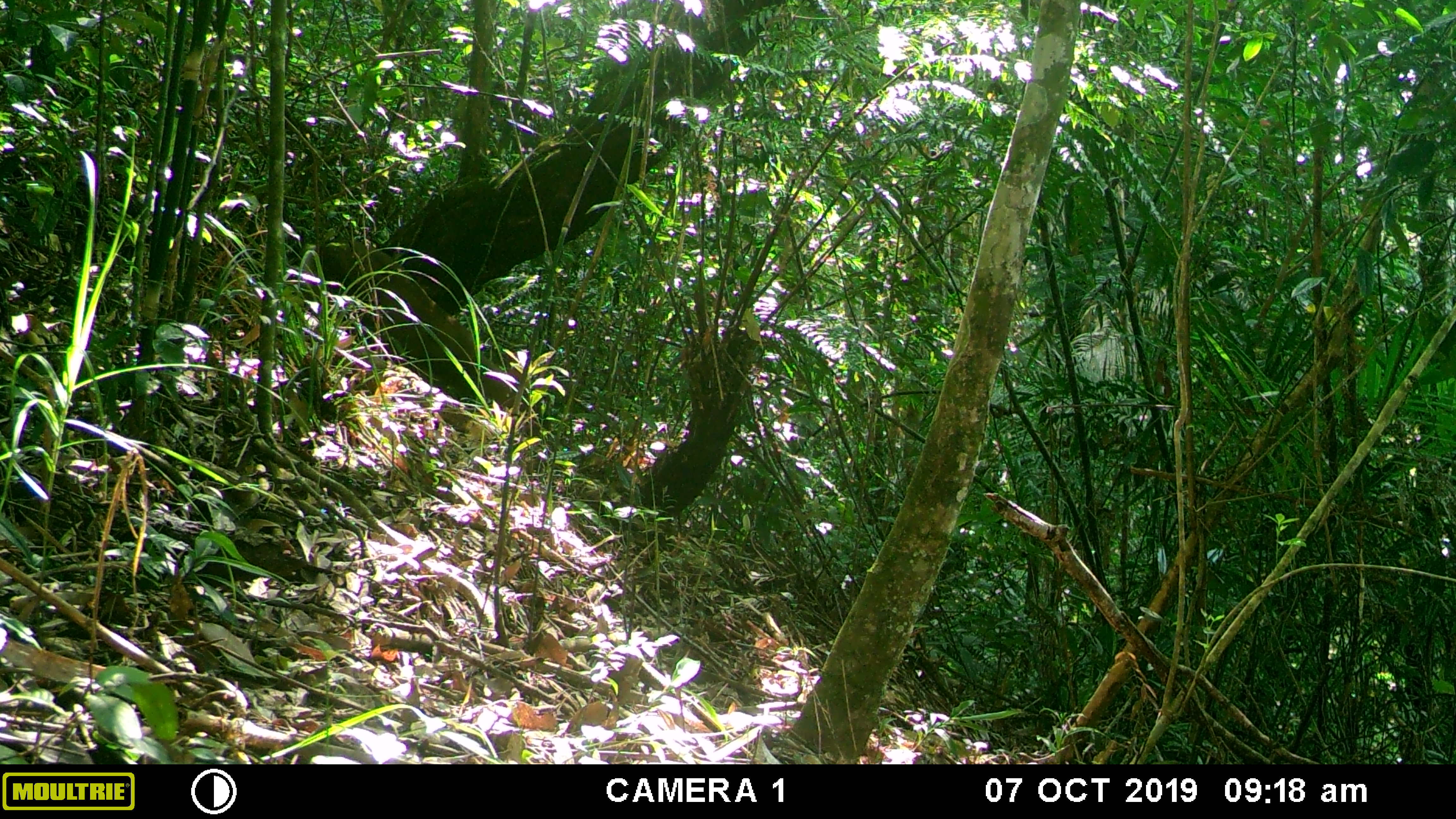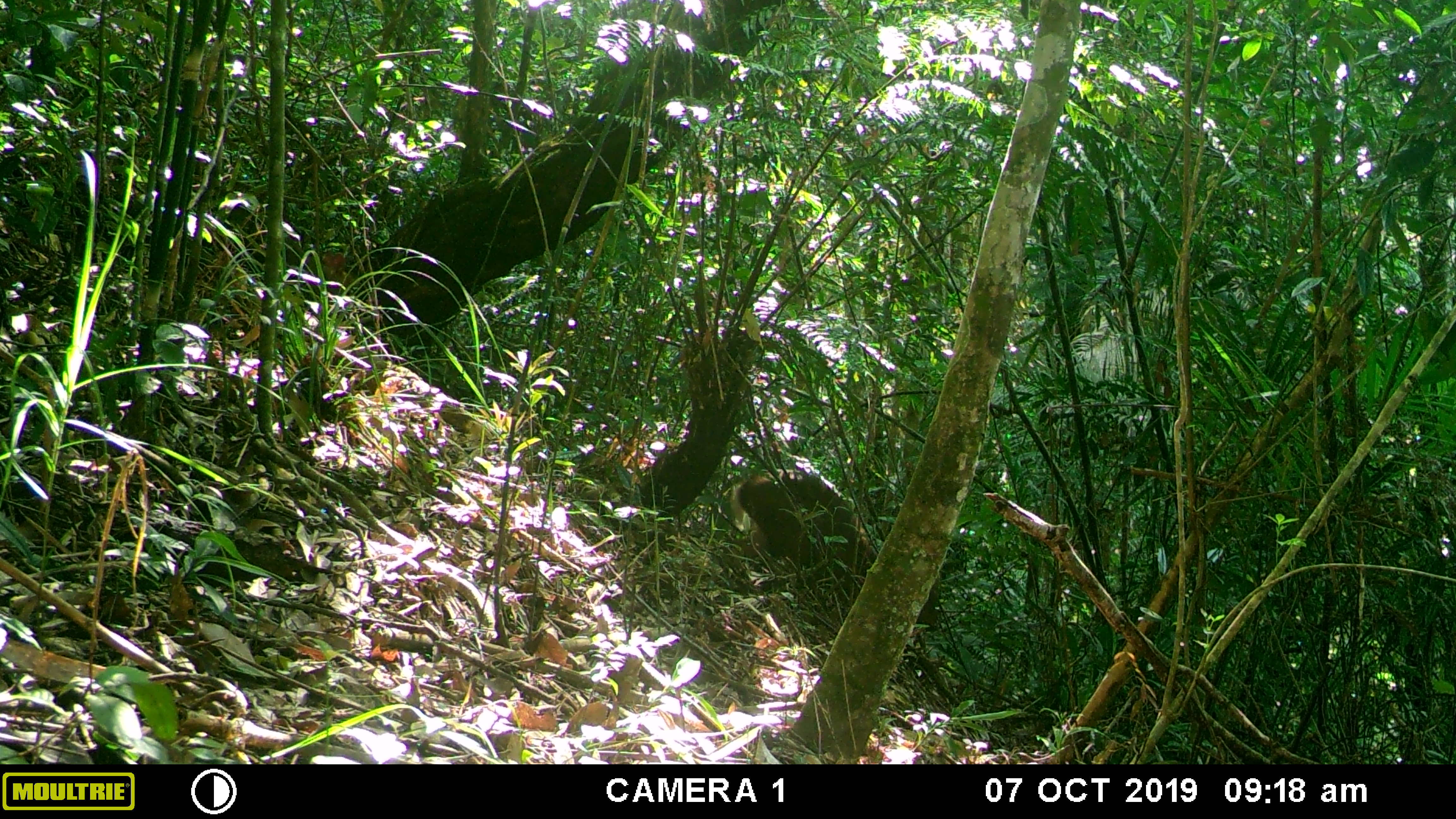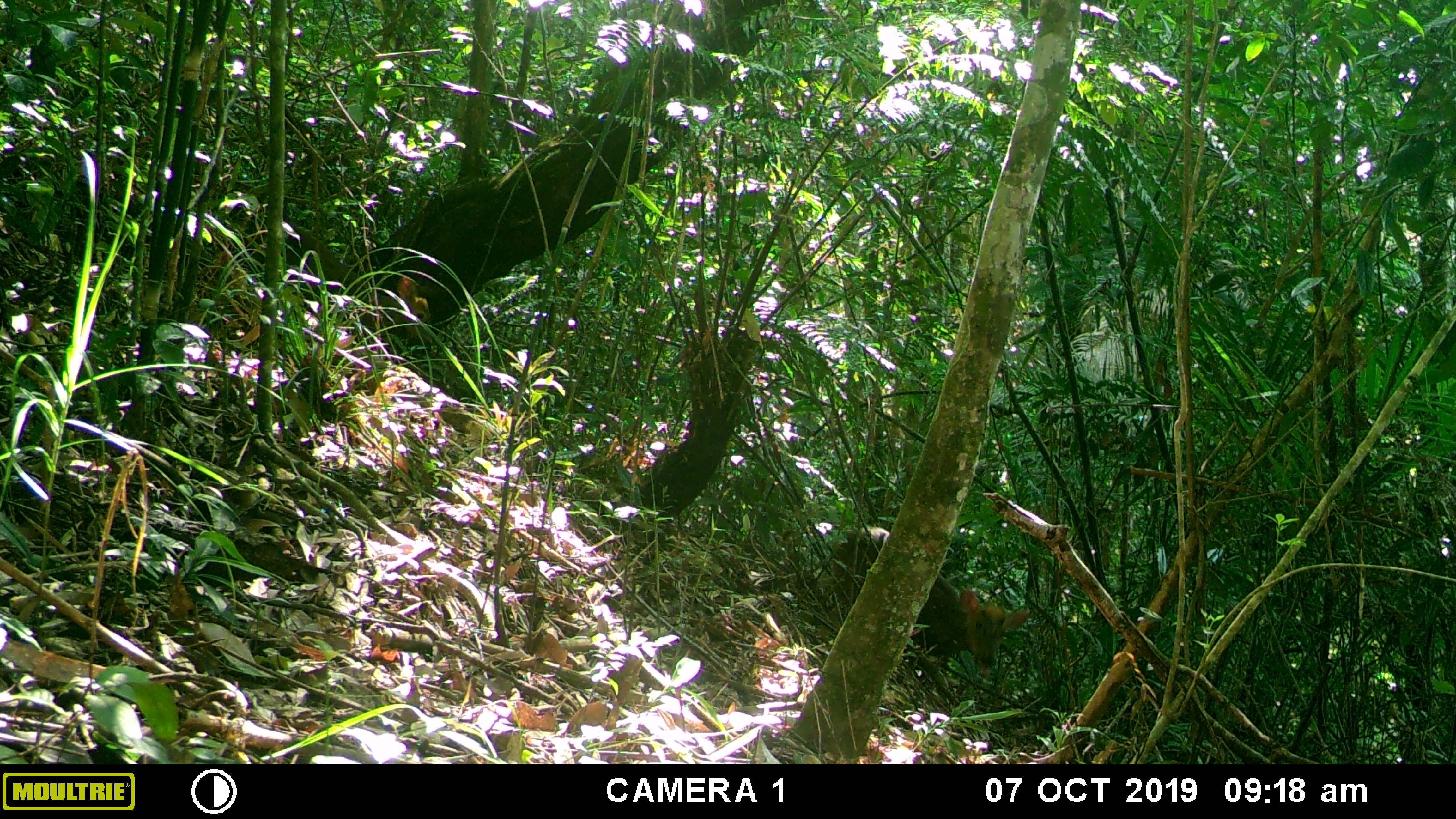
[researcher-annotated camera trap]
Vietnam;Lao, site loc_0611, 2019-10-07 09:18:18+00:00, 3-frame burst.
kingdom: Animalia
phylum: Chordata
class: Mammalia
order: Artiodactyla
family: Cervidae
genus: Muntiacus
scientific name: Muntiacus rooseveltorum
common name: roosevelt's muntjac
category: roosevelts muntjac group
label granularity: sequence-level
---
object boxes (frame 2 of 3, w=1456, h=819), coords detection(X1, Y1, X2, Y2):
roosevelts muntjac group: detection(732, 469, 939, 633)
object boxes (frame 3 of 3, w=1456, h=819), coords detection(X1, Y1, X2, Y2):
roosevelts muntjac group: detection(829, 526, 1028, 668)